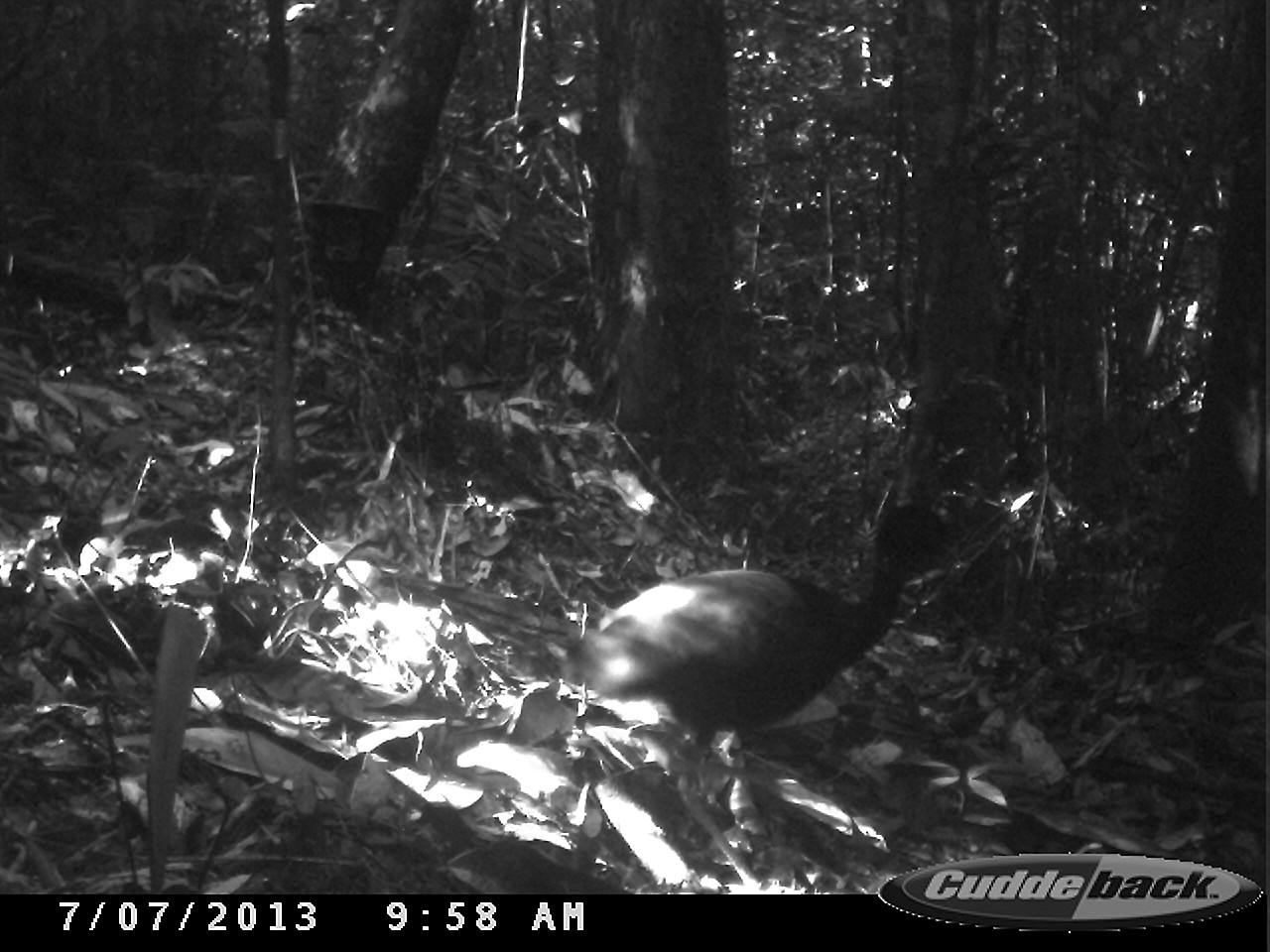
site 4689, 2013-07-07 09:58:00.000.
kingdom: Animalia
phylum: Chordata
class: Aves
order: Gruiformes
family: Psophiidae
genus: Psophia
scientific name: Psophia crepitans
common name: gray-winged trumpeter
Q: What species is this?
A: Psophia crepitans (gray-winged trumpeter).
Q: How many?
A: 2.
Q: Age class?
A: Adult.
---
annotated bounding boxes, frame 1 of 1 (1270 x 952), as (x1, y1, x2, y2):
psophia crepitans: (380, 494, 968, 884)